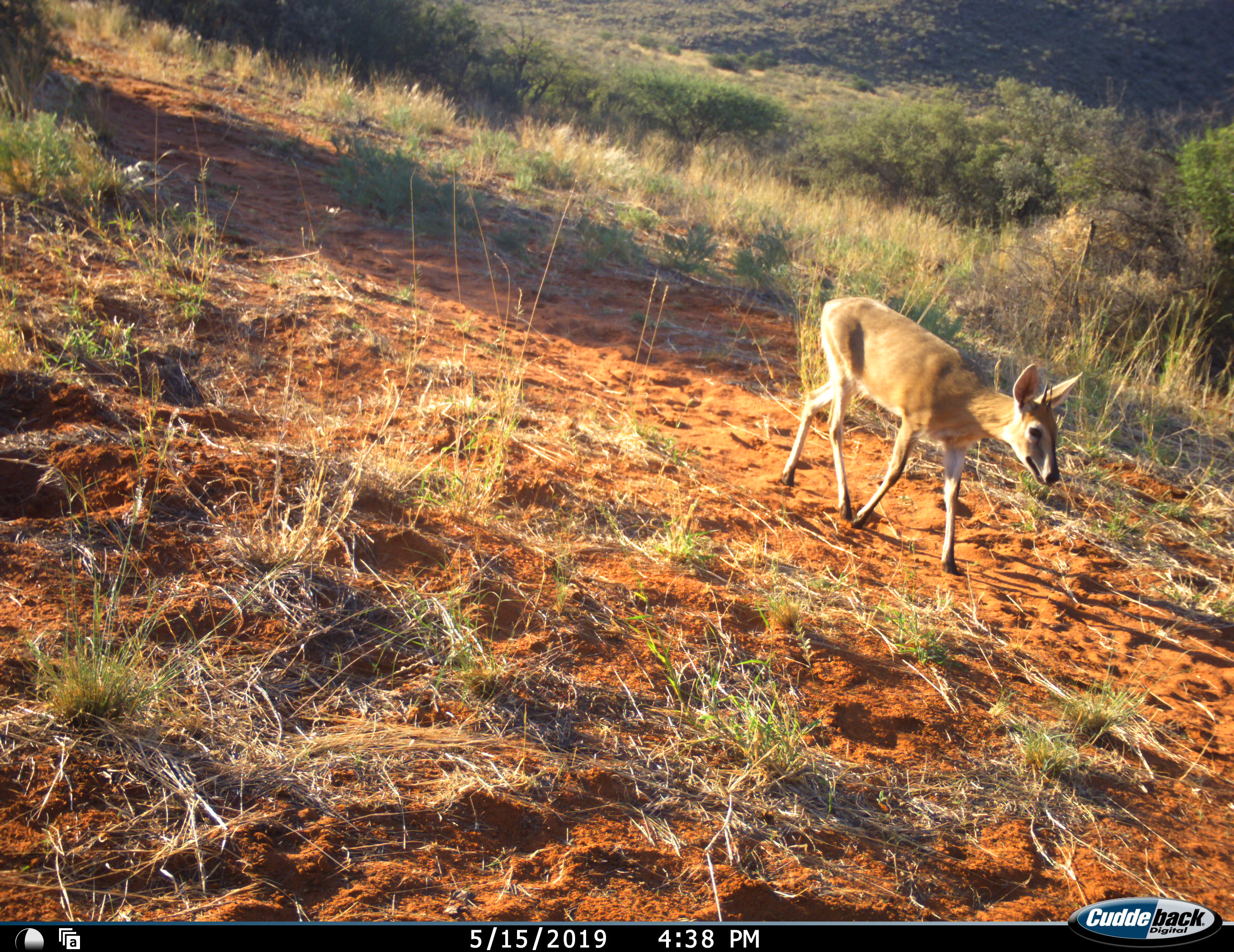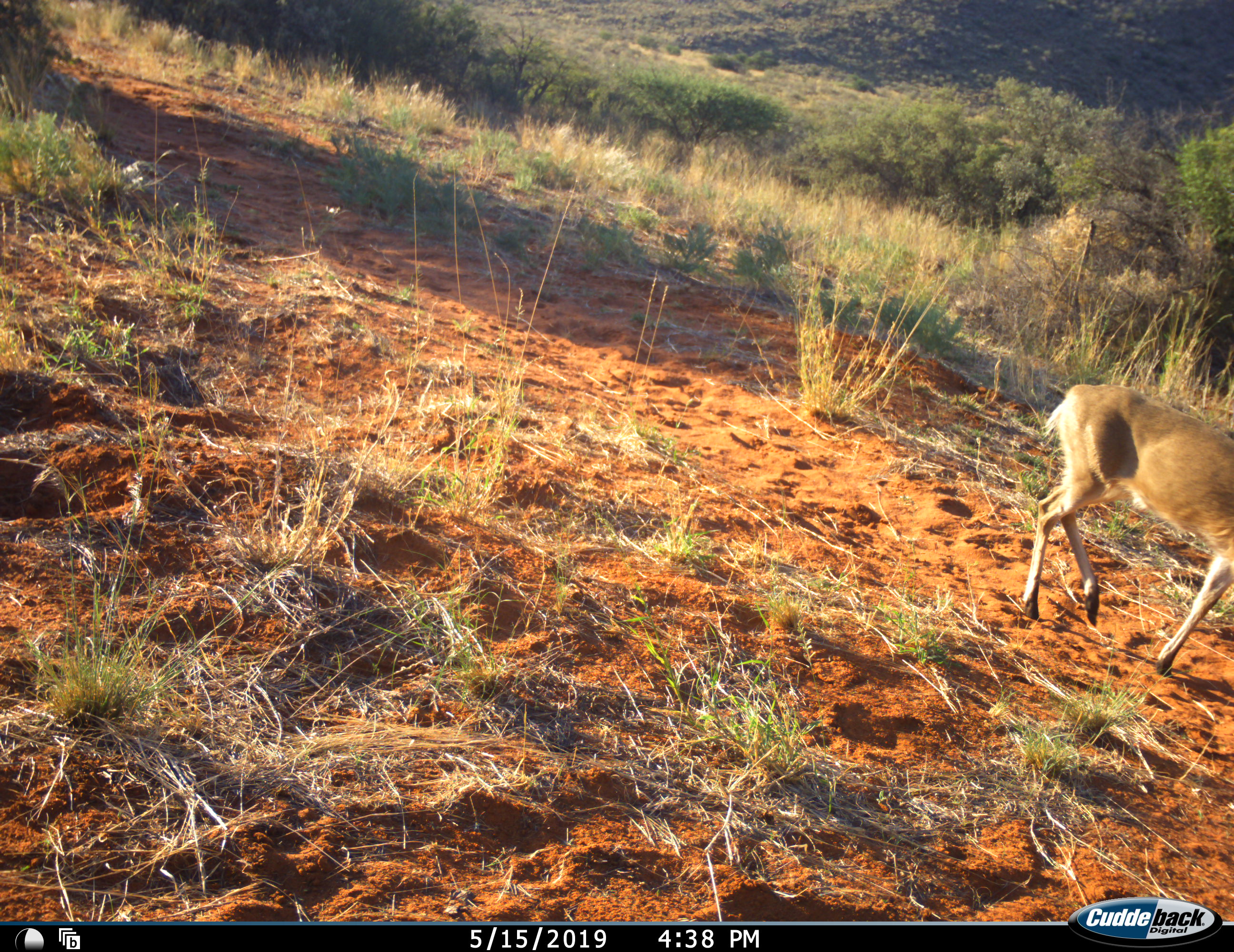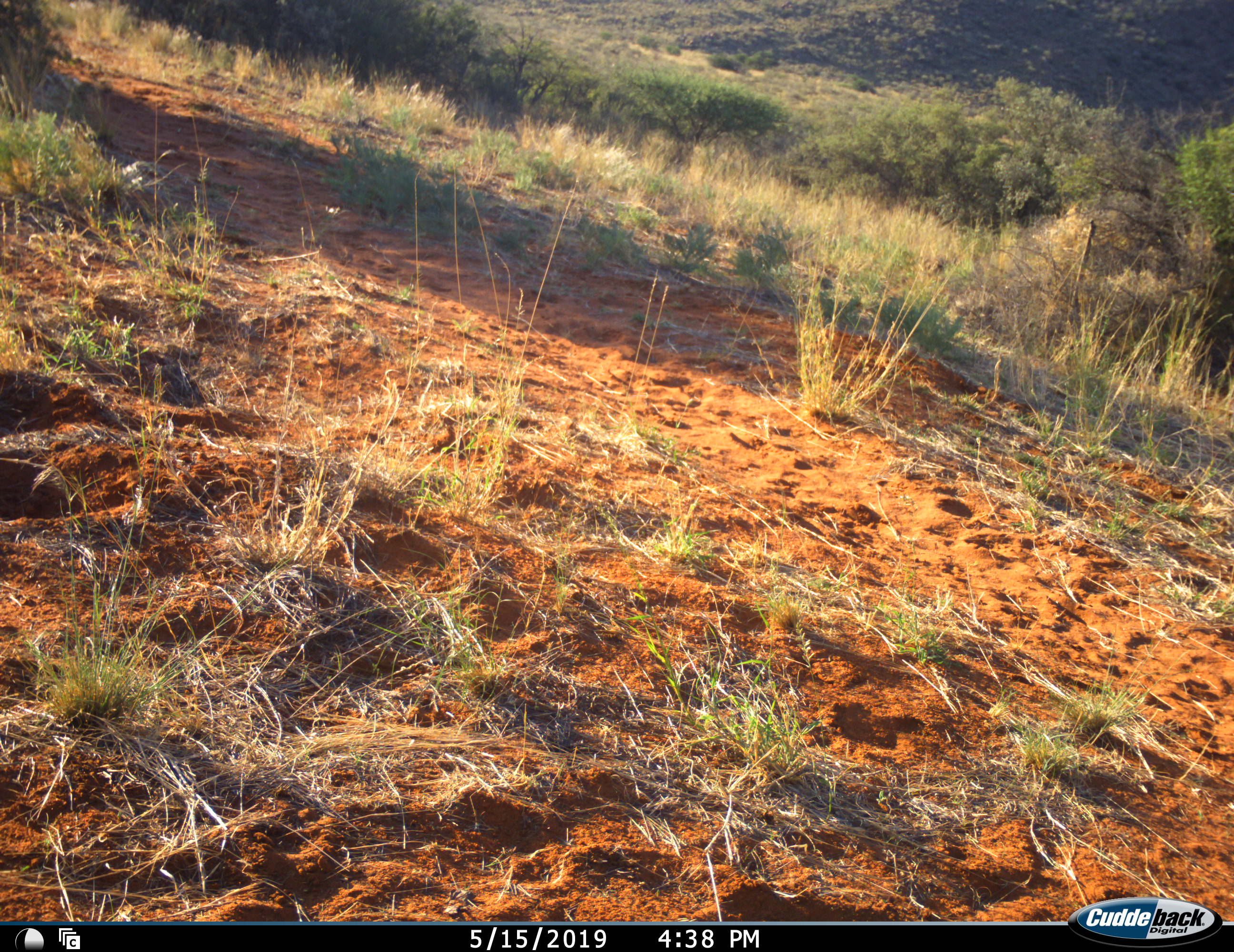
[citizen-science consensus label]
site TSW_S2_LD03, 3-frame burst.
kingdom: Animalia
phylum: Chordata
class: Mammalia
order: Artiodactyla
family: Bovidae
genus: Sylvicapra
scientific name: Sylvicapra grimmia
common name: common duiker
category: duikercommongrey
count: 1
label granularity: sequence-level